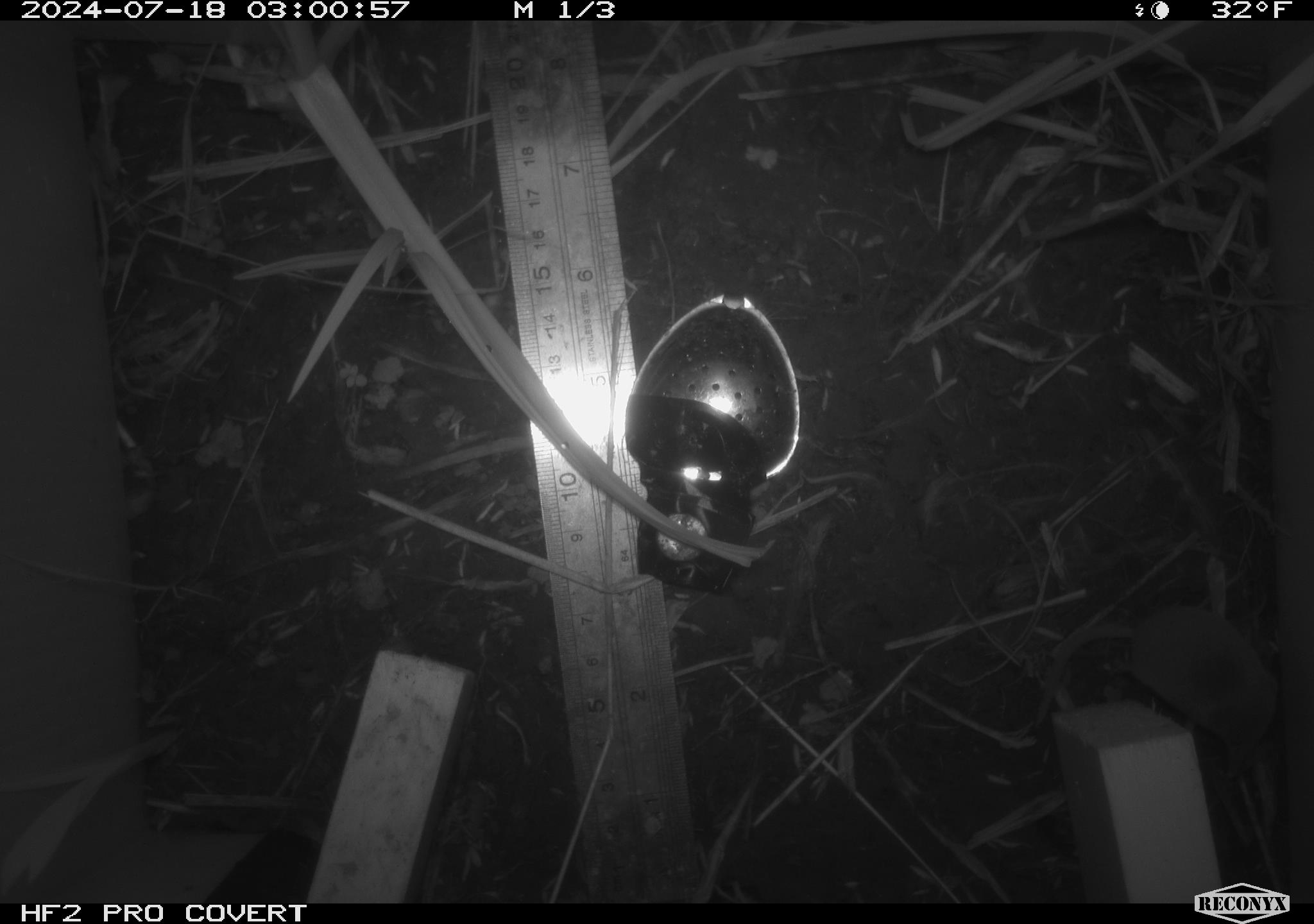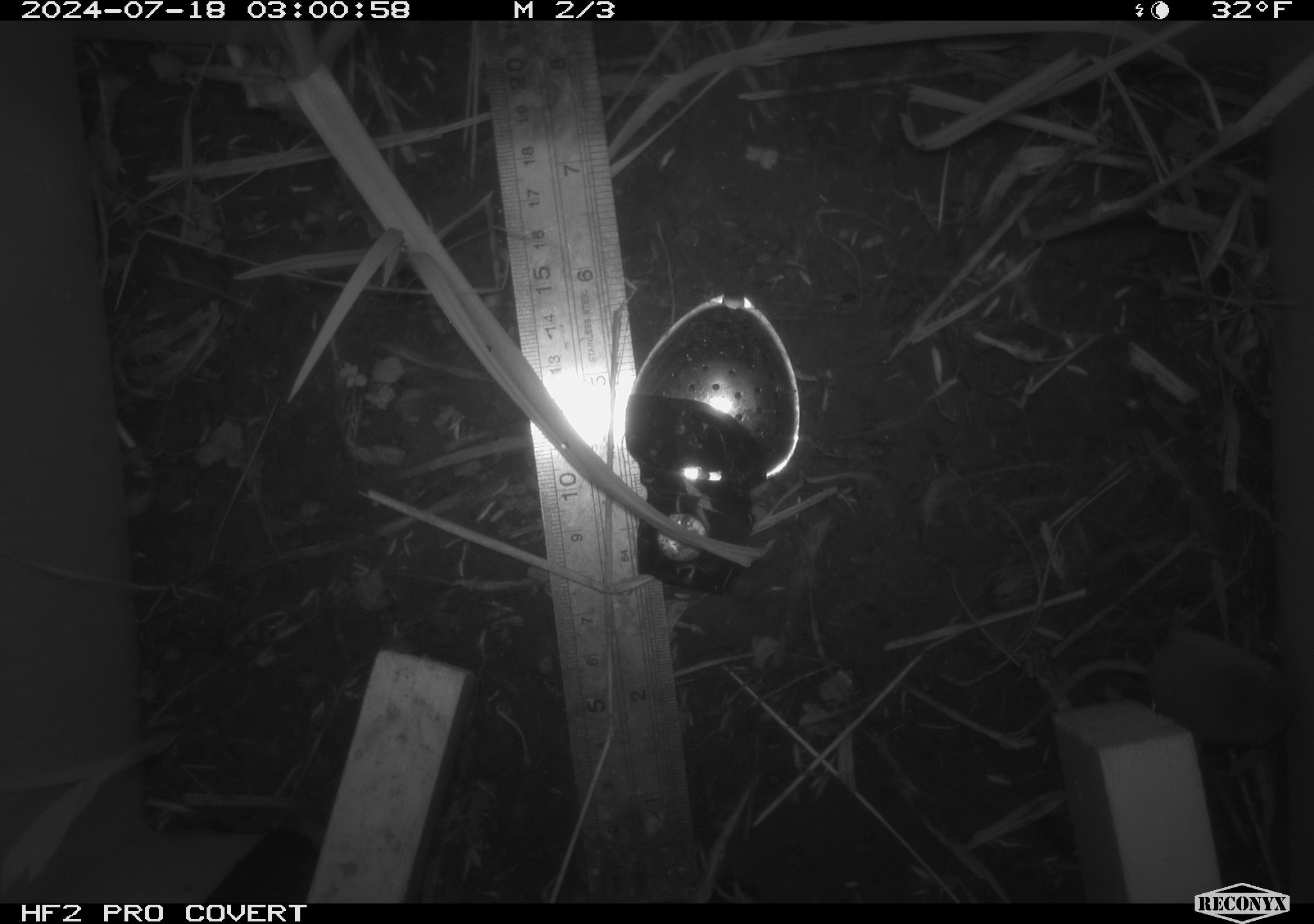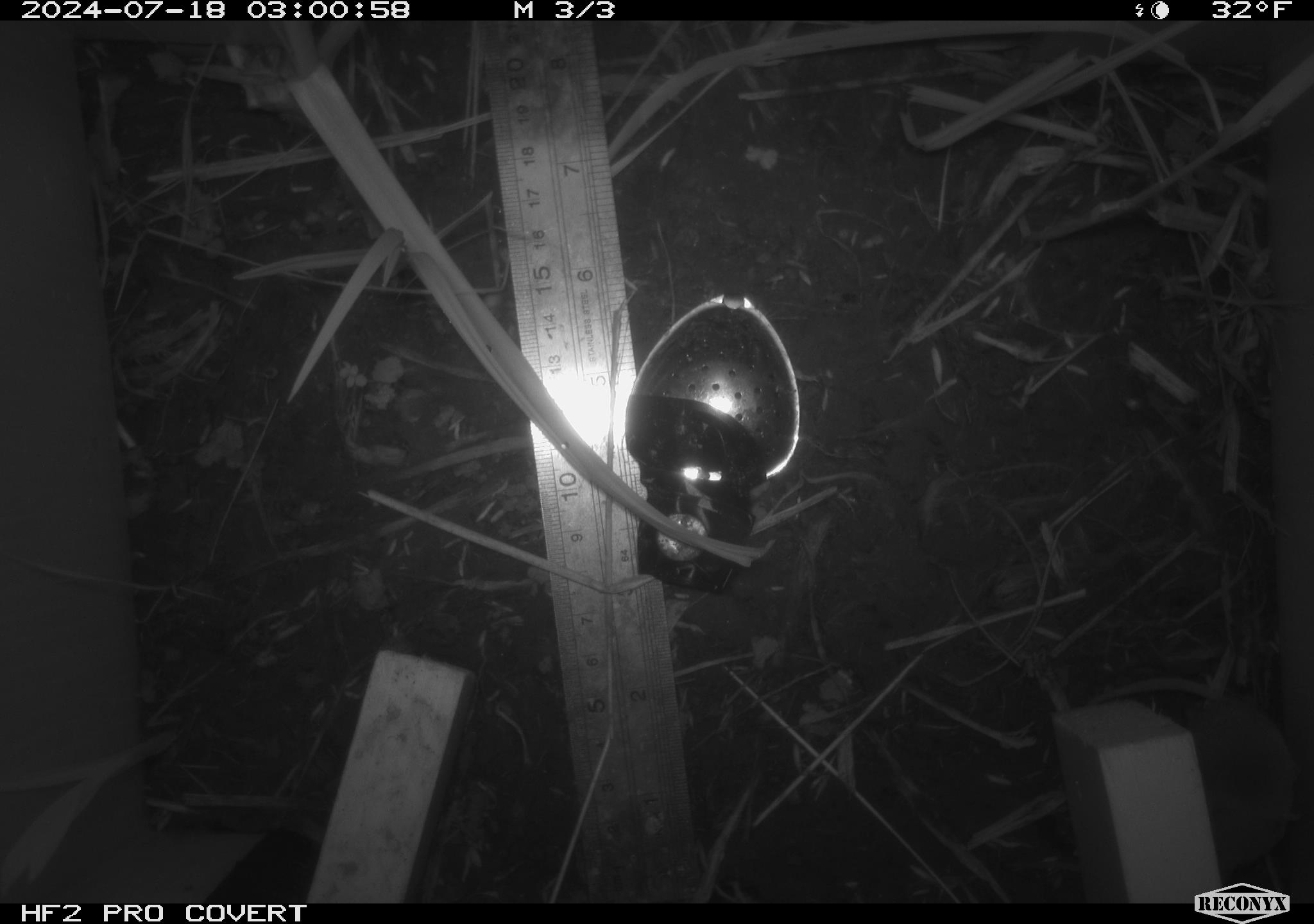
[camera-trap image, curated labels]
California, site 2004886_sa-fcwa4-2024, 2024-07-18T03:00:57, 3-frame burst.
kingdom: Animalia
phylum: Chordata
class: Mammalia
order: Rodentia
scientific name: Rodentia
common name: rodent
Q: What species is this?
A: Rodent (Rodentia).